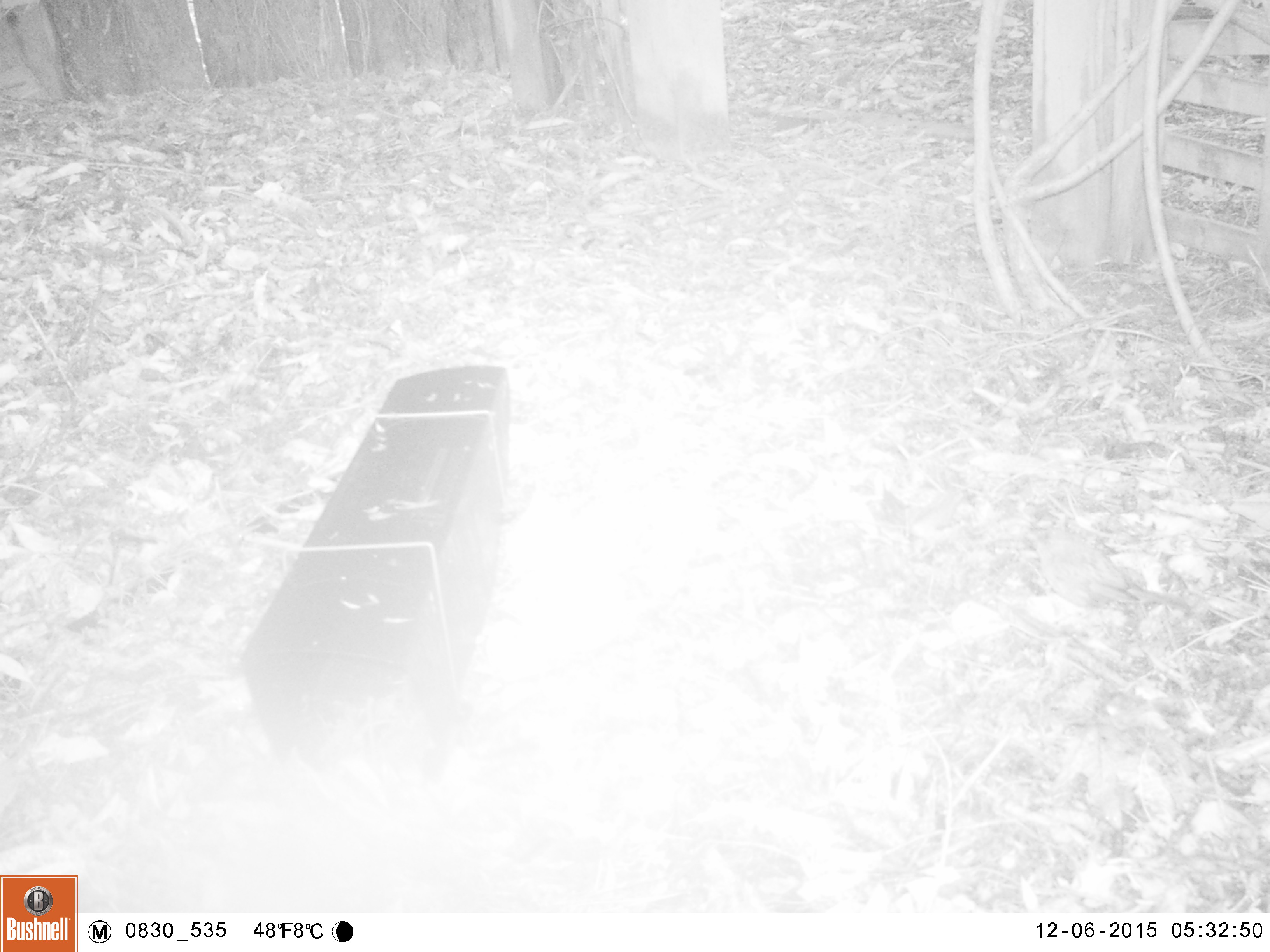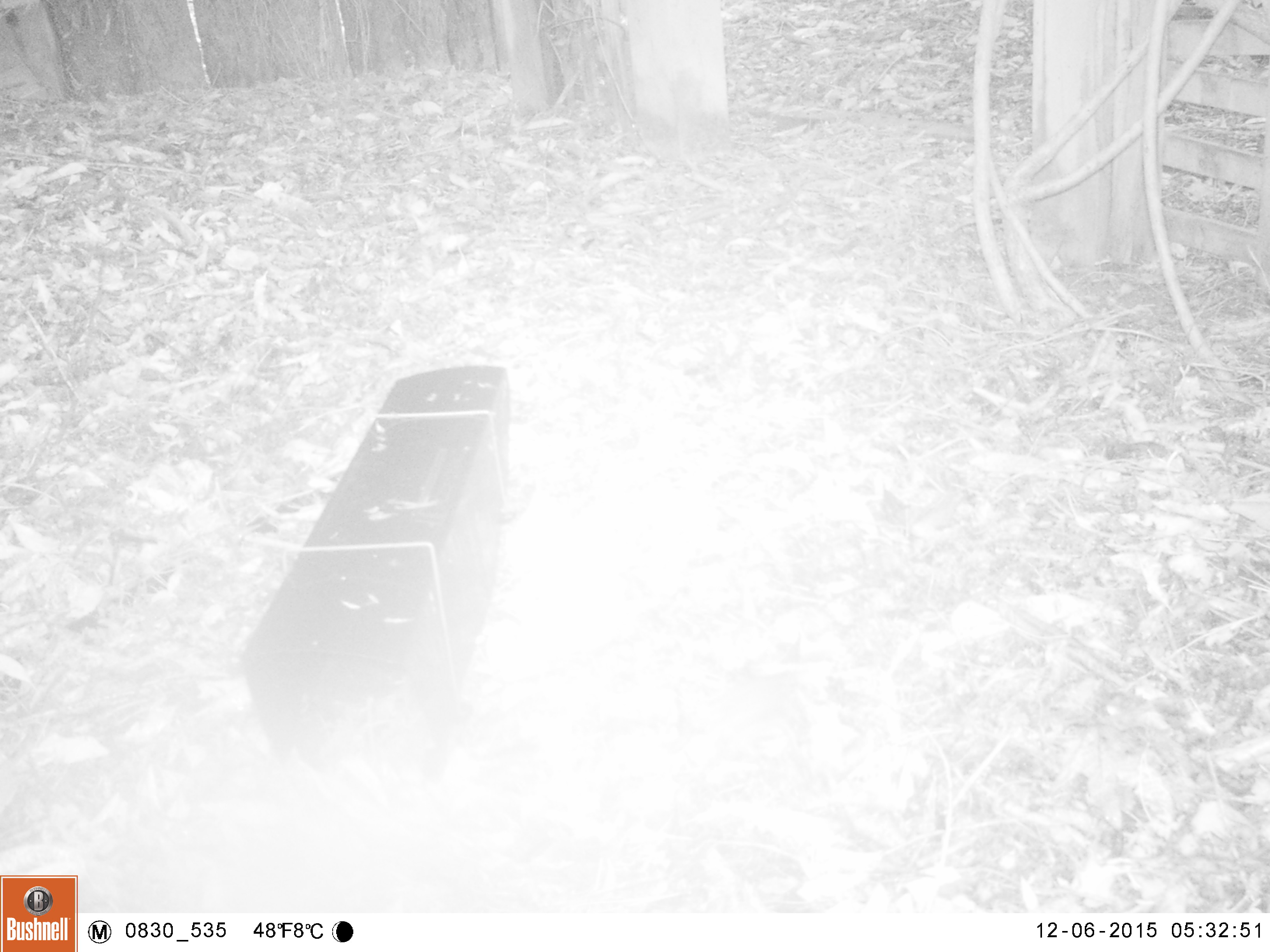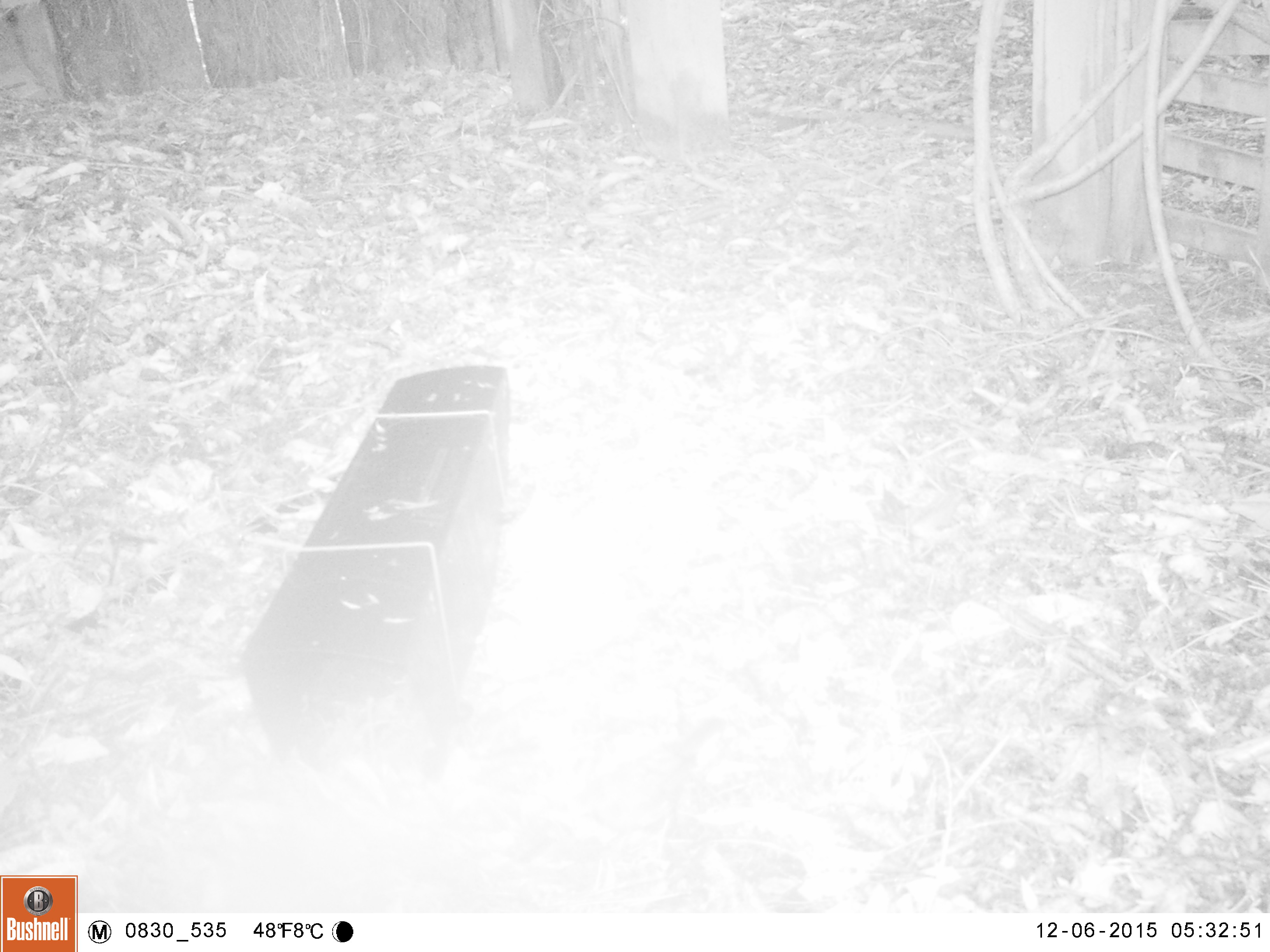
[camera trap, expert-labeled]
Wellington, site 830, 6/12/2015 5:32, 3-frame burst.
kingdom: Animalia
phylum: Chordata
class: Aves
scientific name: Aves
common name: bird